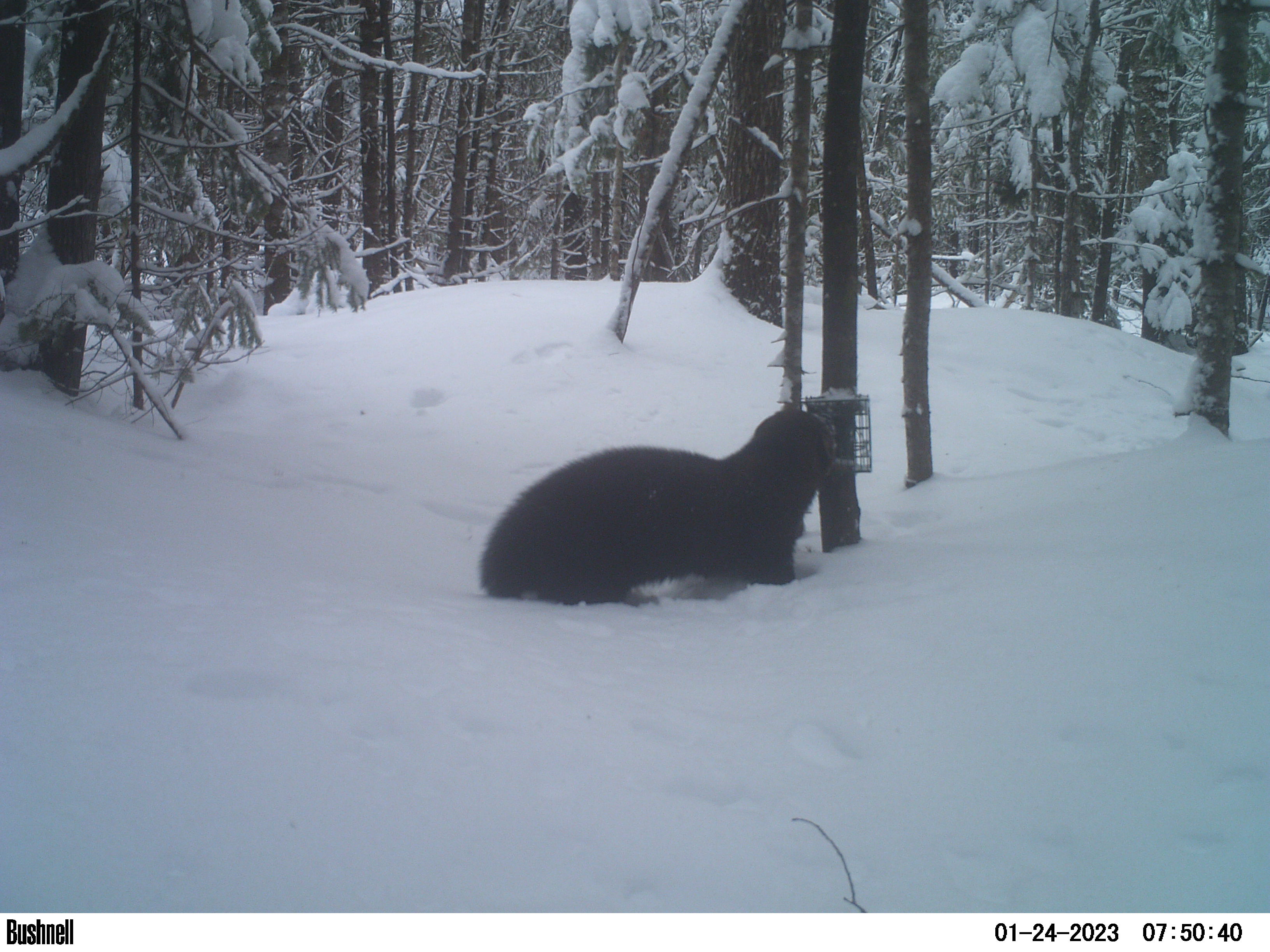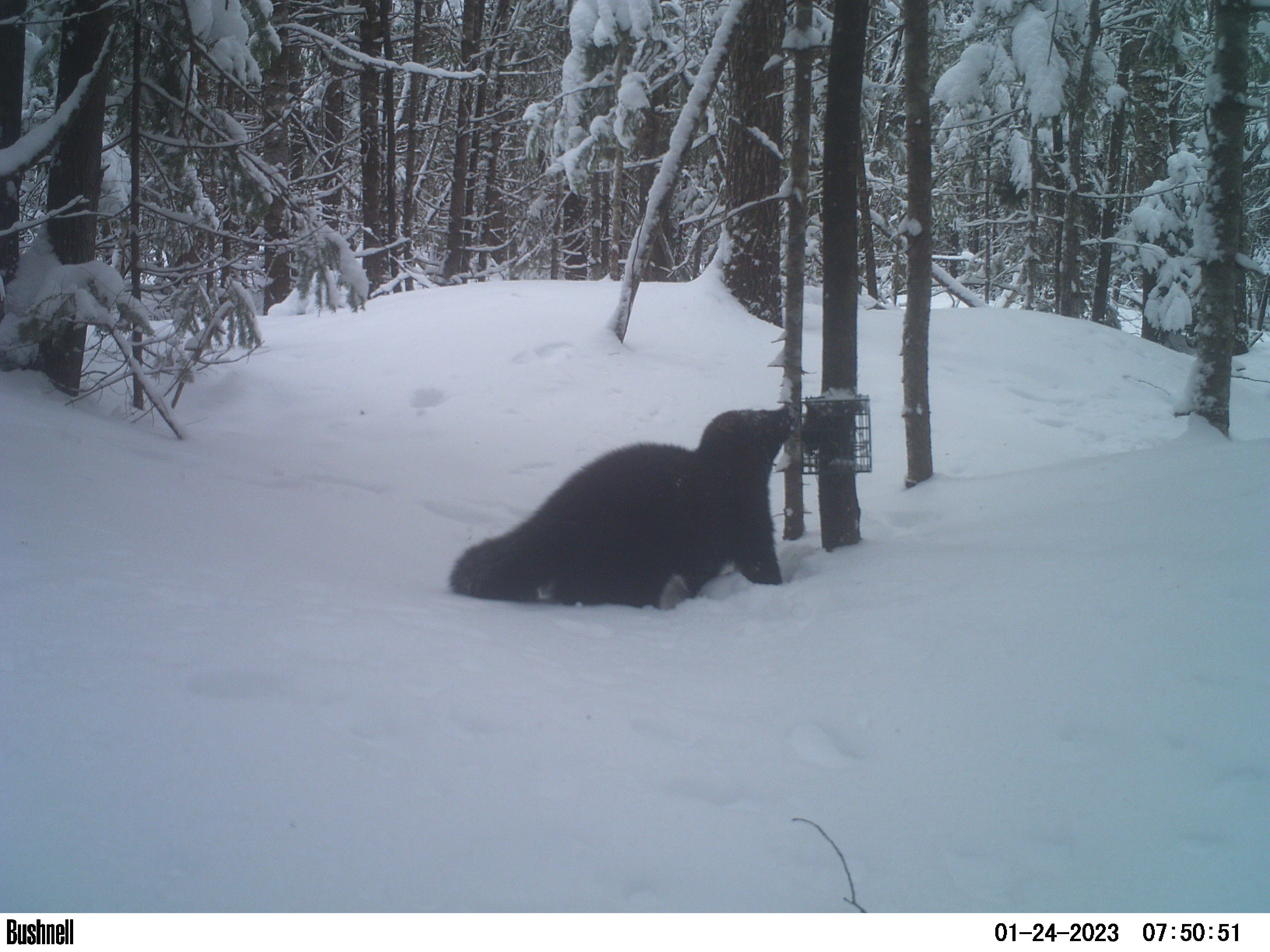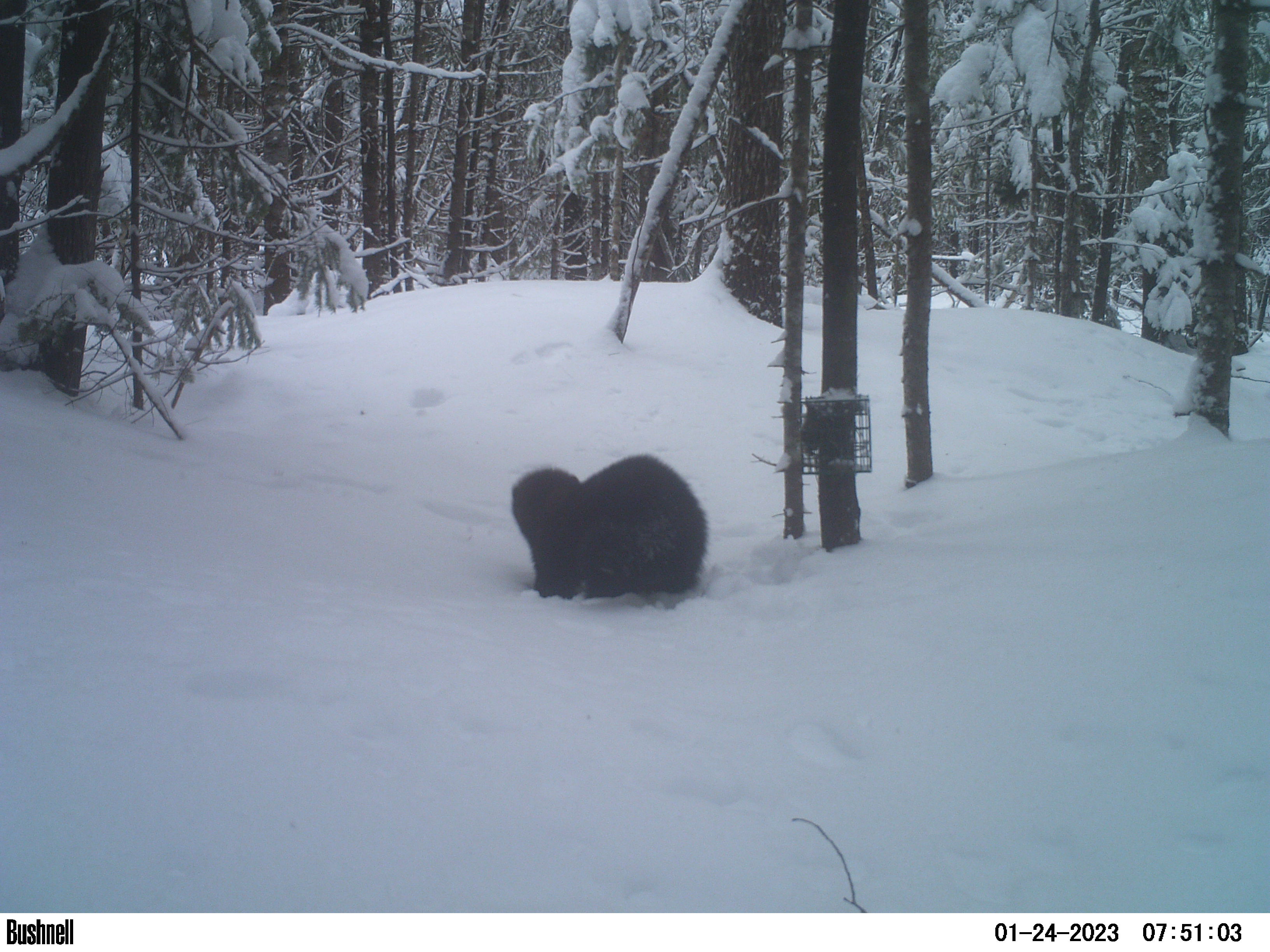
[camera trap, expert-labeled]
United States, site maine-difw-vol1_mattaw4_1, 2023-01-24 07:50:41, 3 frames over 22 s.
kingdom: Animalia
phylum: Chordata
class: Mammalia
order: Carnivora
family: Mustelidae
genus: Pekania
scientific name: Pekania pennanti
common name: fisher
Fisher (Pekania pennanti).